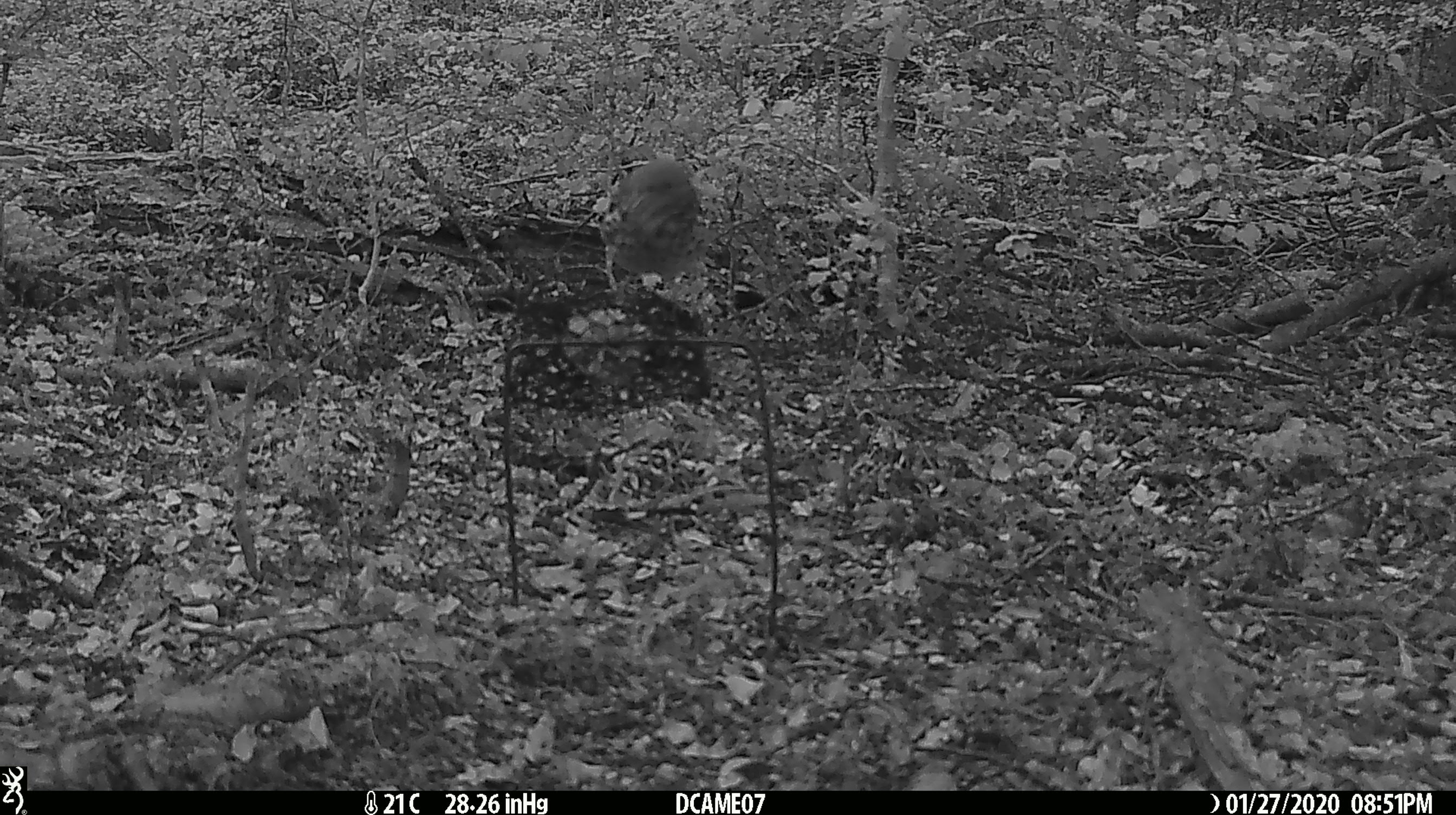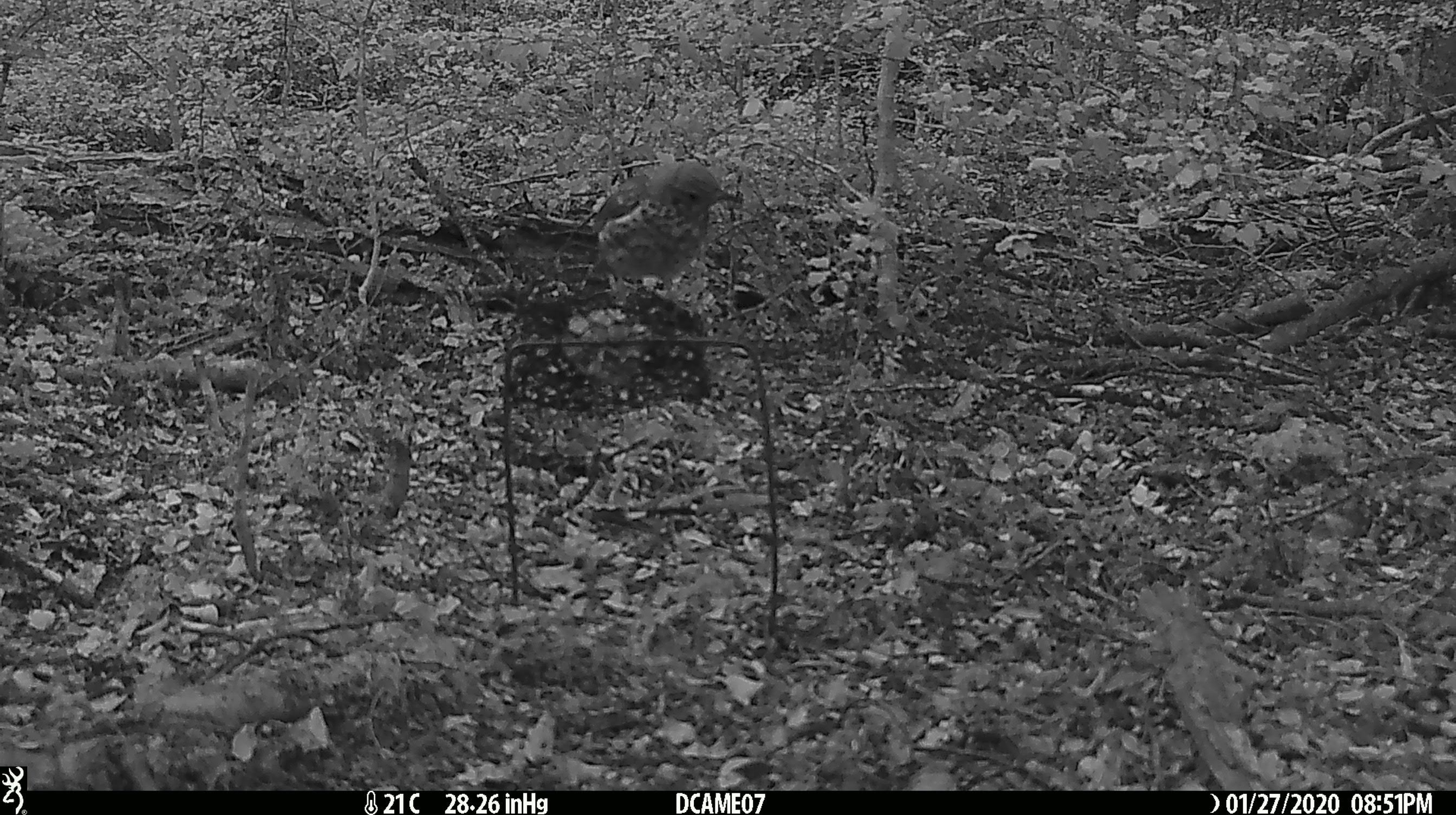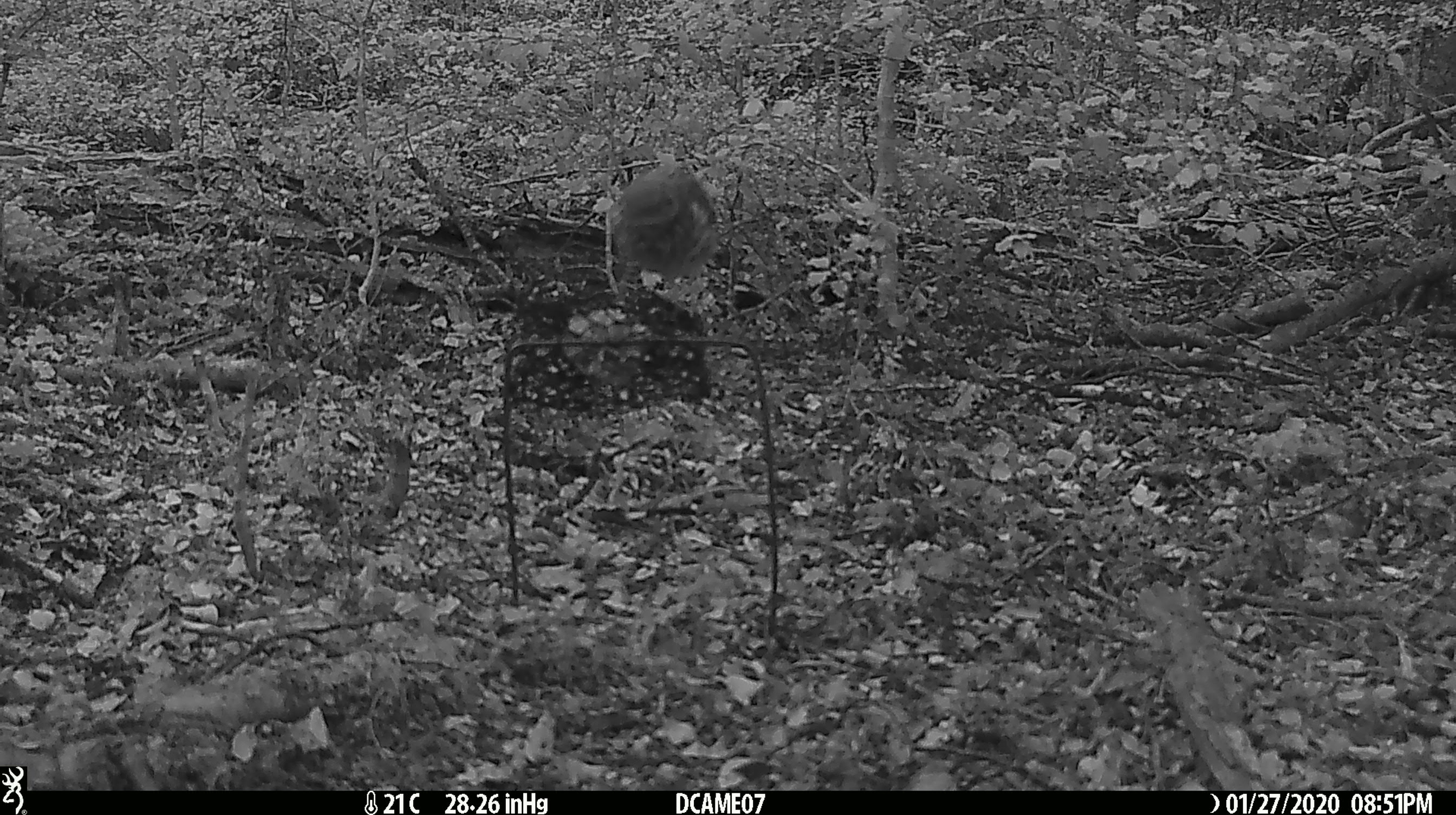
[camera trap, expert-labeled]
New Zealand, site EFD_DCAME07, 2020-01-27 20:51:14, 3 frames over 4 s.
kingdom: Animalia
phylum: Chordata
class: Aves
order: Passeriformes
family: Turdidae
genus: Turdus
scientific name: Turdus philomelos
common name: song thrush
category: thrush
Thrush (song thrush) (Turdus philomelos).